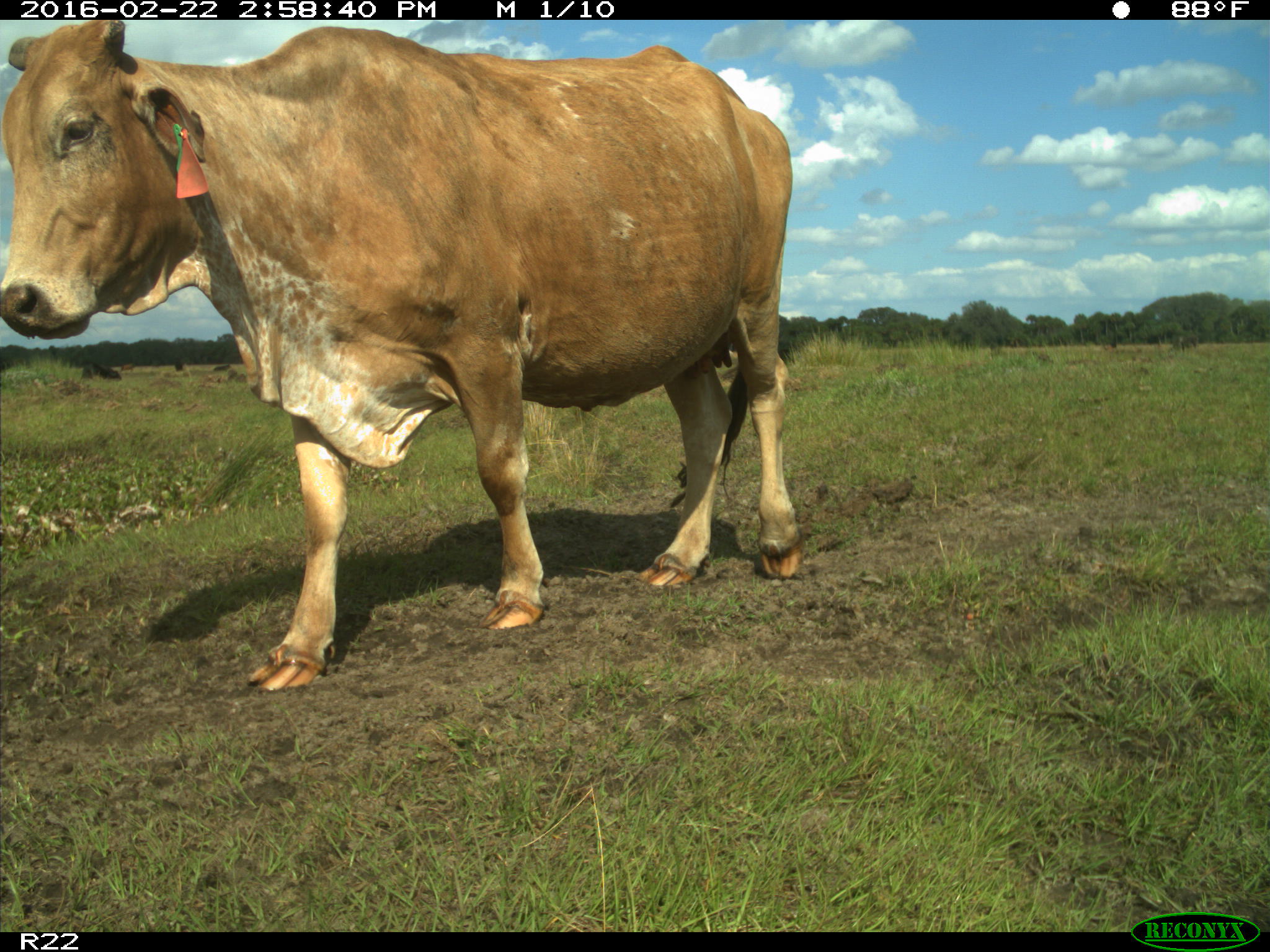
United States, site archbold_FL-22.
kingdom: Animalia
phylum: Chordata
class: Mammalia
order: Artiodactyla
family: Bovidae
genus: Bos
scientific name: Bos taurus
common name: domestic cow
Bos taurus (domestic cow).